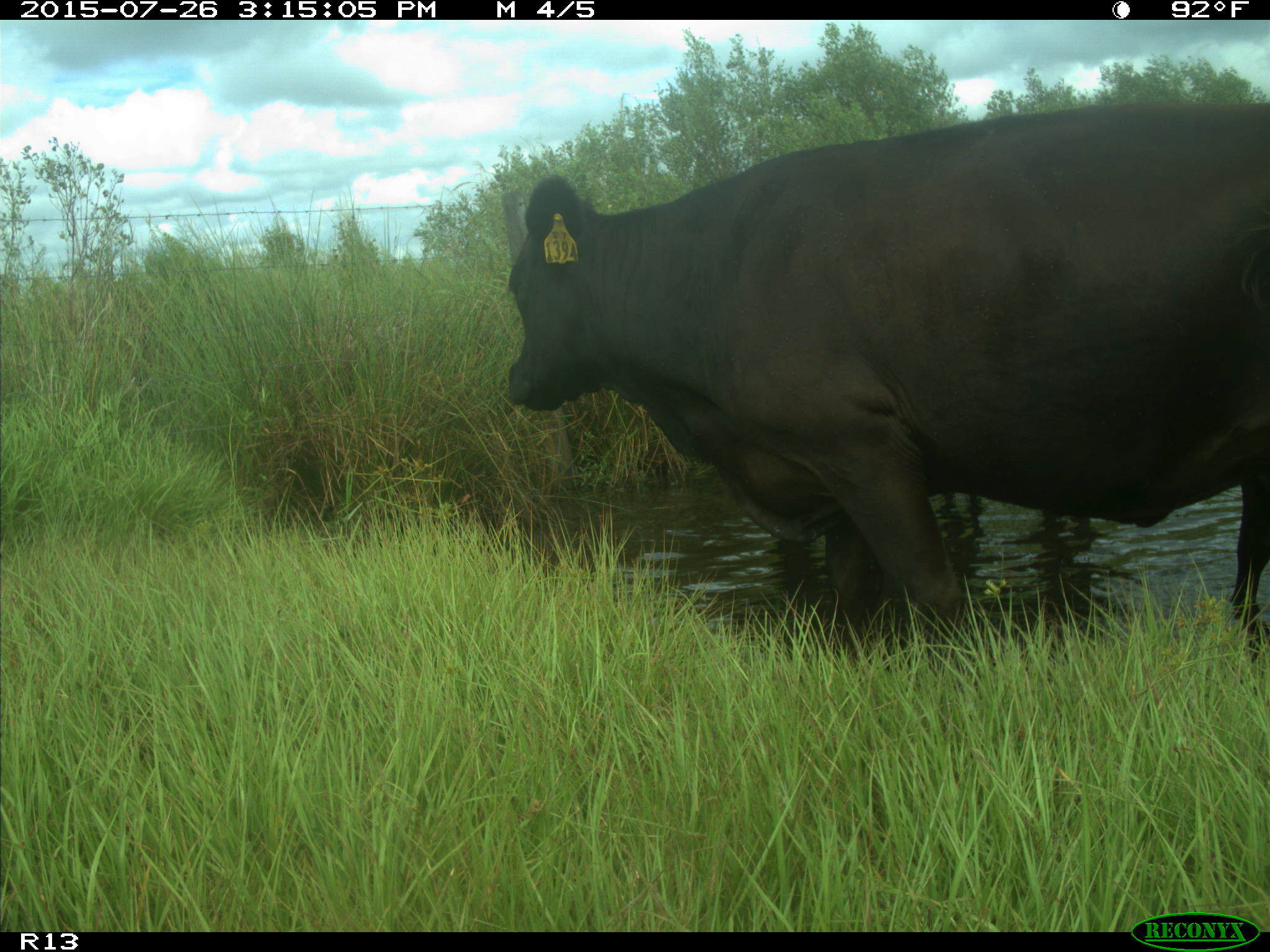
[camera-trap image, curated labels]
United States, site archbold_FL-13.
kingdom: Animalia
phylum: Chordata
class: Mammalia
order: Artiodactyla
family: Bovidae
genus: Bos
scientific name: Bos taurus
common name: domestic cow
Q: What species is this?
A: Bos taurus (domestic cow).